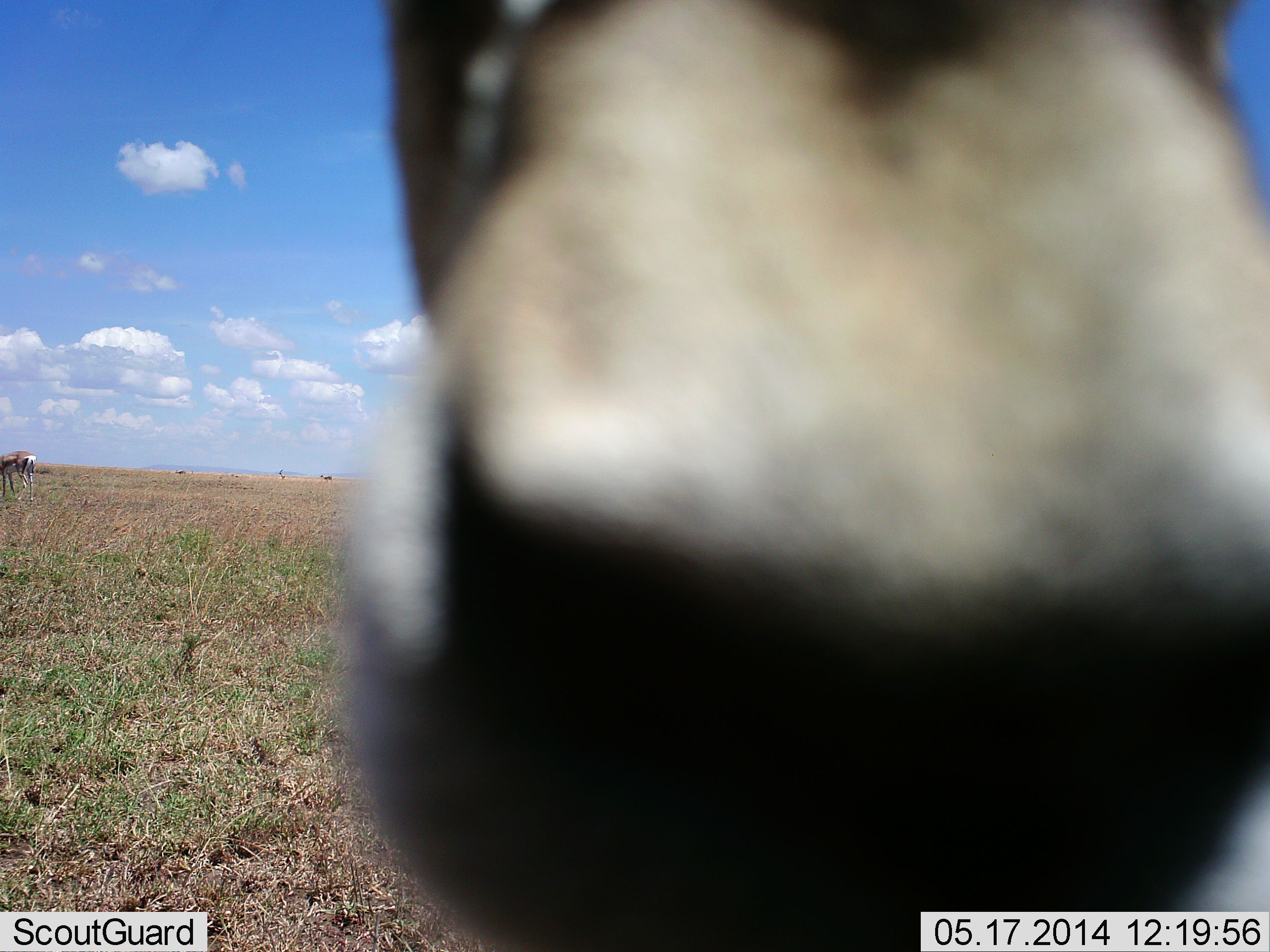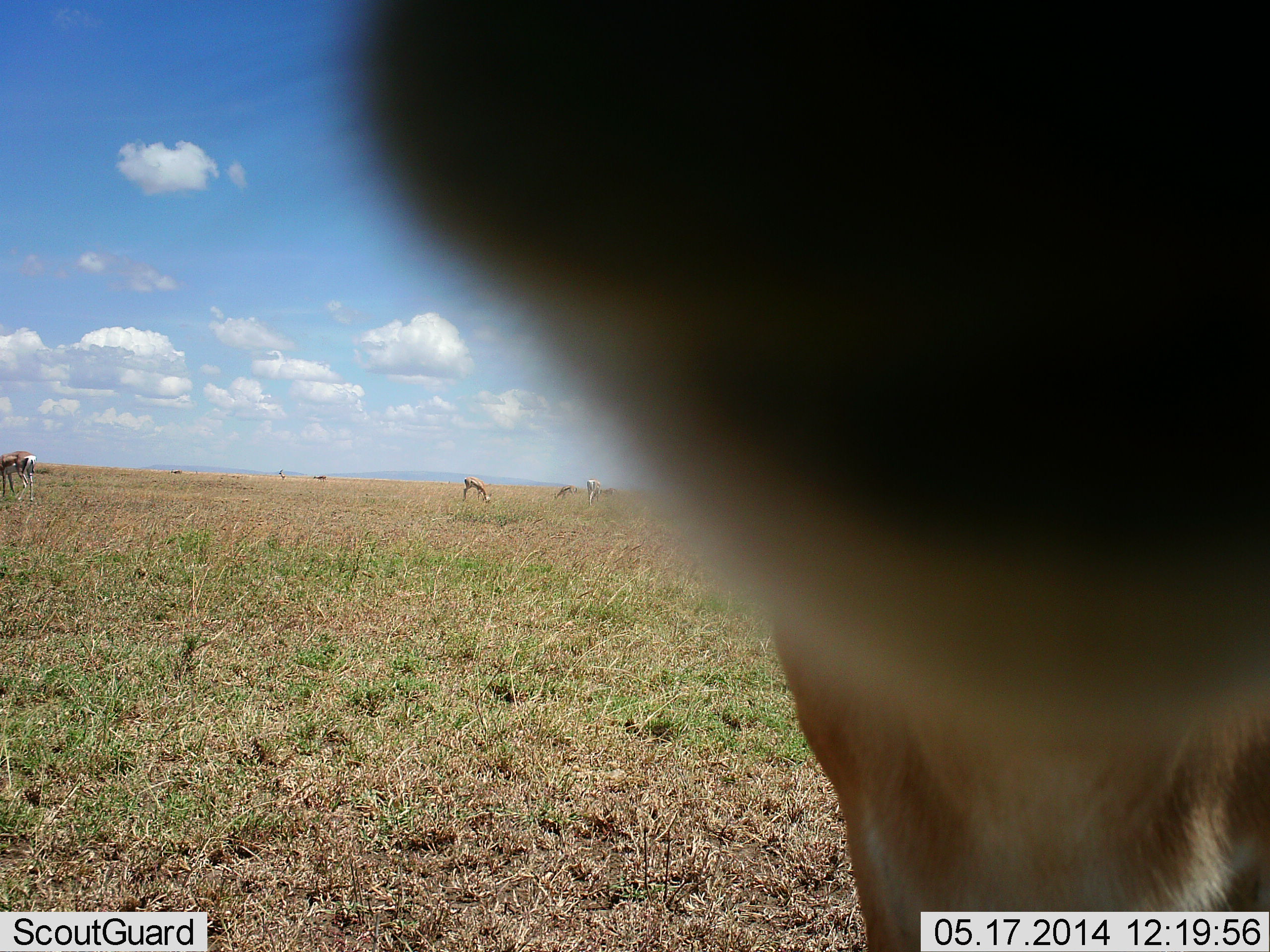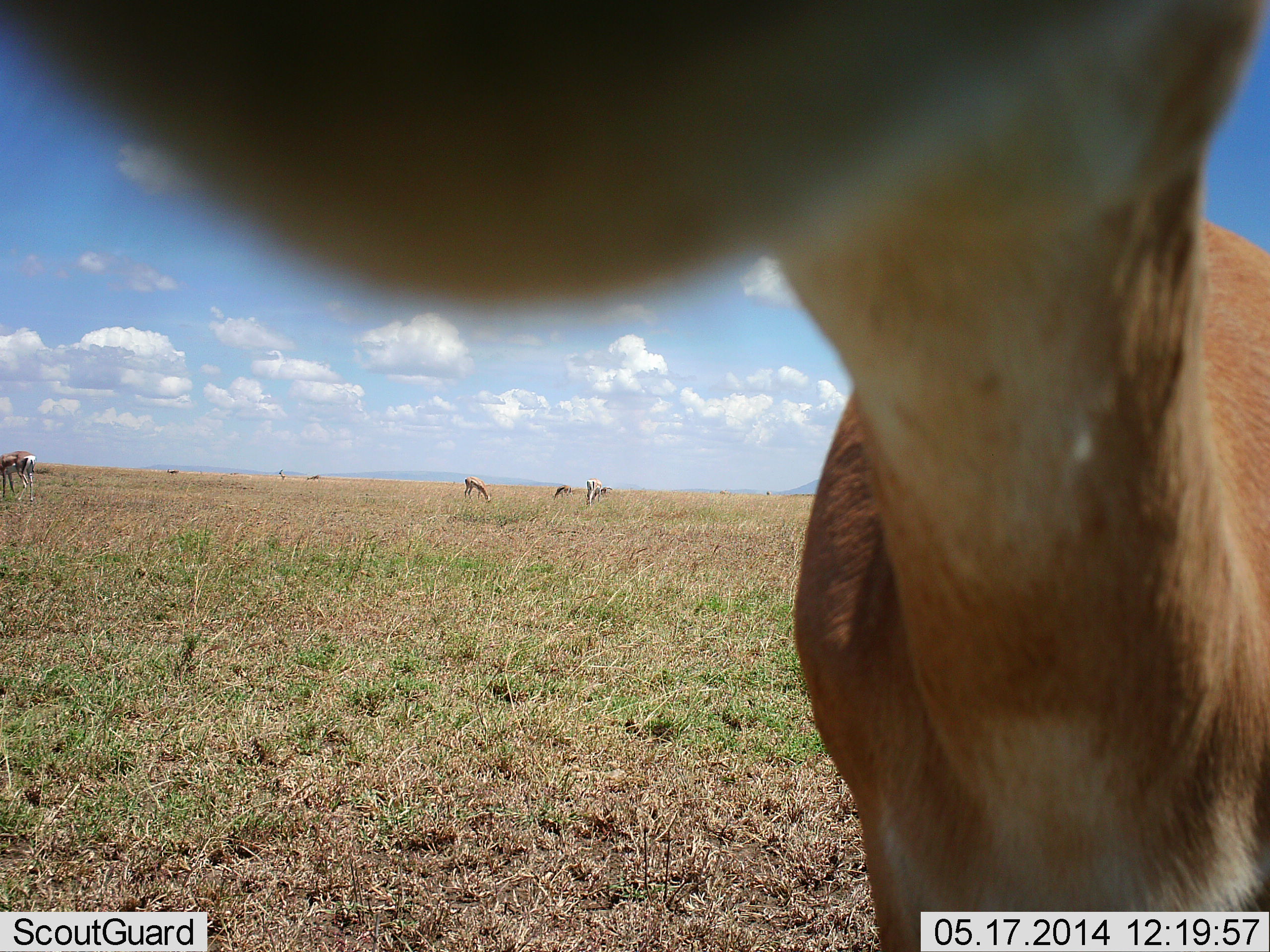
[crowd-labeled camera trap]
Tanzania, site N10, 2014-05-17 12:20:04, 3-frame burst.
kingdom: Animalia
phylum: Chordata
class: Mammalia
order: Artiodactyla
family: Bovidae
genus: Eudorcas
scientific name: Eudorcas thomsonii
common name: thomson's gazelle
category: gazellethomsons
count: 5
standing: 76%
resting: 4%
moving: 22%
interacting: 35%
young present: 0%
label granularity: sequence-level